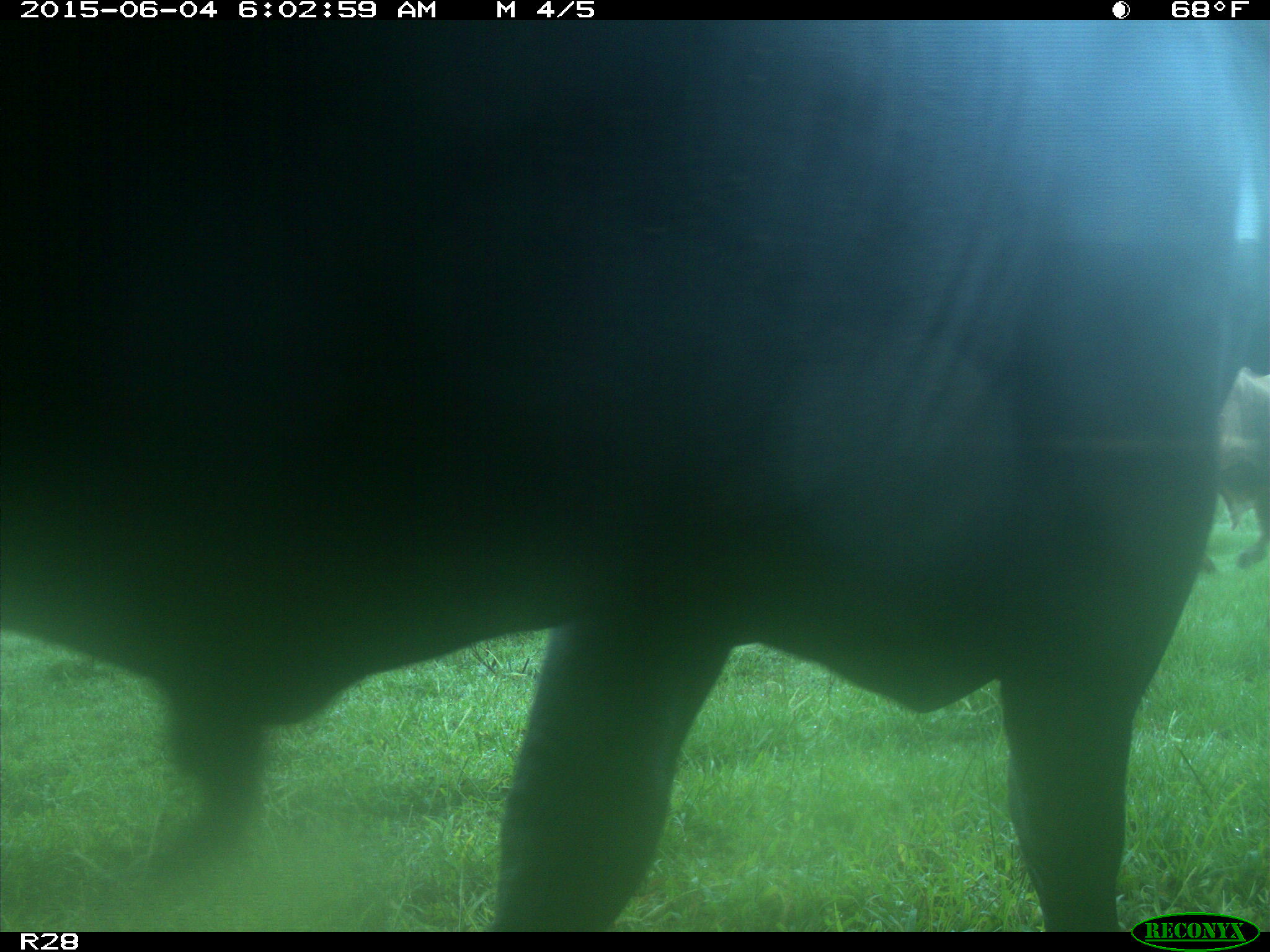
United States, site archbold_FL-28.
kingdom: Animalia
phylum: Chordata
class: Mammalia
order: Artiodactyla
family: Bovidae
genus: Bos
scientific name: Bos taurus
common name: domestic cow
Bos taurus (domestic cow).